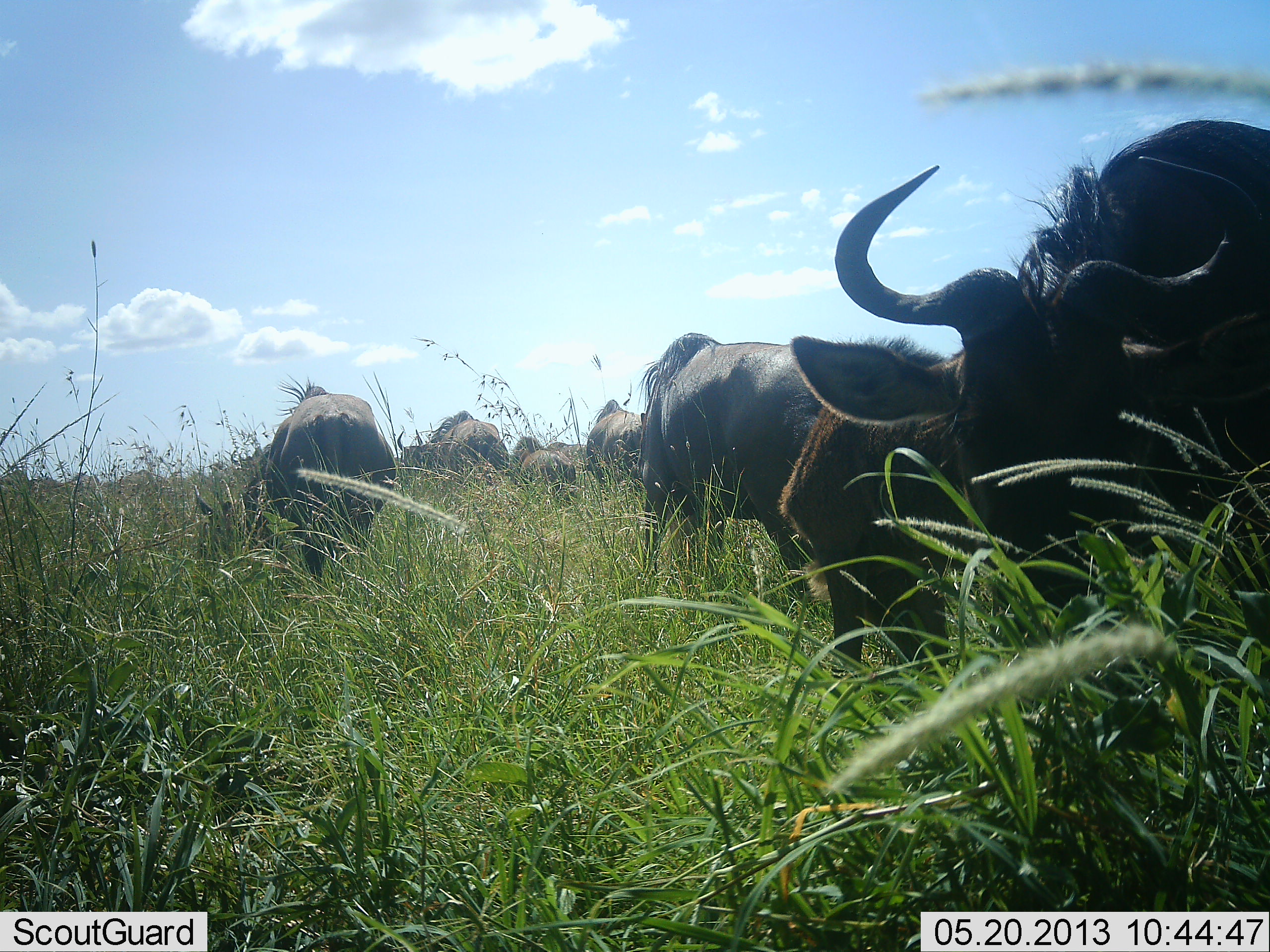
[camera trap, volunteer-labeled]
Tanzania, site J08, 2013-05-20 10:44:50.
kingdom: Animalia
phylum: Chordata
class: Mammalia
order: Artiodactyla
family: Bovidae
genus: Connochaetes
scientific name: Connochaetes taurinus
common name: blue wildebeest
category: wildebeest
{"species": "wildebeest (blue wildebeest) (Connochaetes taurinus)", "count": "8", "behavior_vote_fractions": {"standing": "55%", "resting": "0%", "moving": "15%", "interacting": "0%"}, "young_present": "15%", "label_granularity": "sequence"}